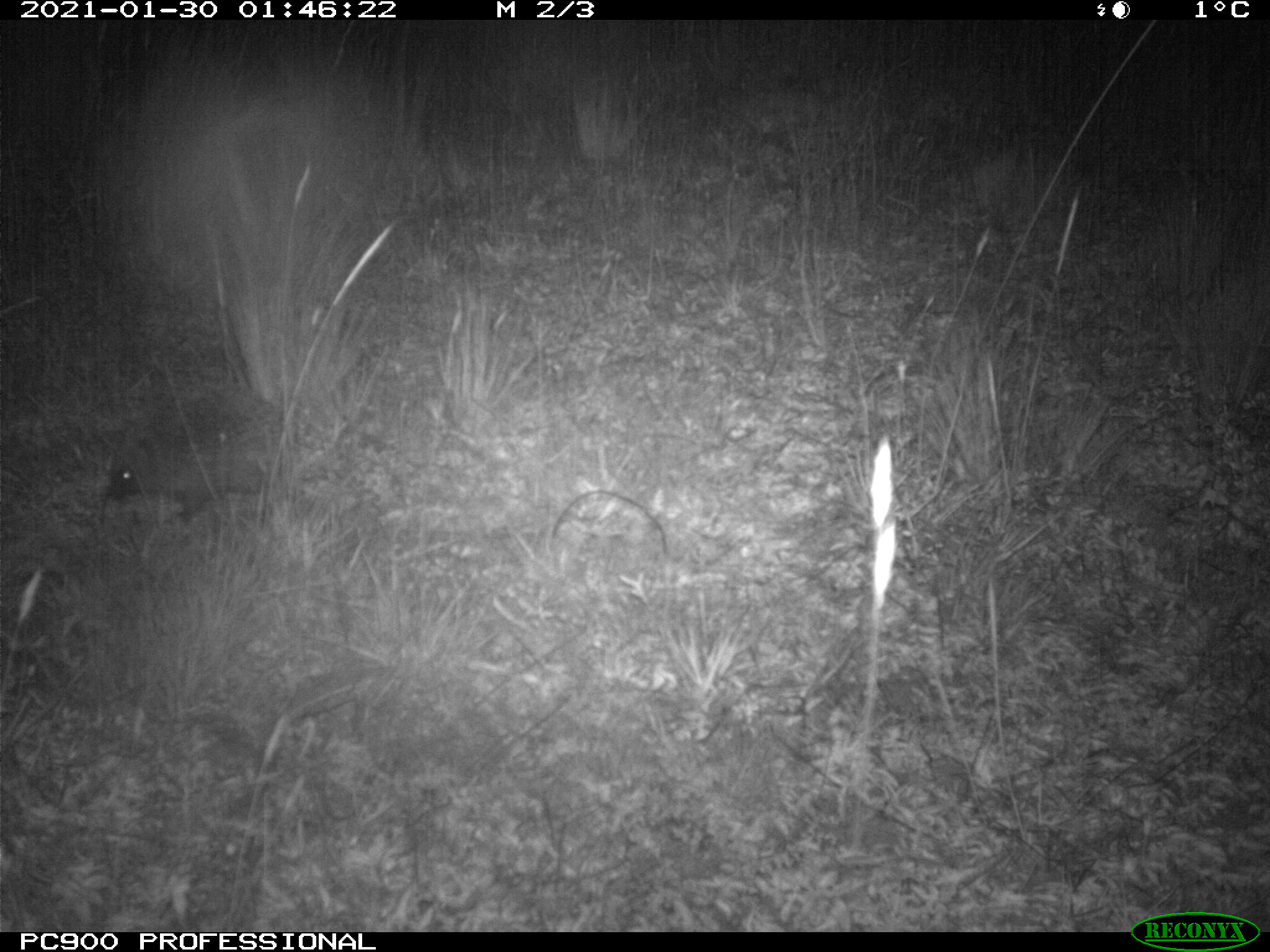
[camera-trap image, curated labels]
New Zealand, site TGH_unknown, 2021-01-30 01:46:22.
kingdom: Animalia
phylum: Chordata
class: Mammalia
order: Eulipotyphla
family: Erinaceidae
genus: Erinaceus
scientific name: Erinaceus europaeus europaeus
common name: european hedgehog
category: hedgehog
Hedgehog (european hedgehog) (Erinaceus europaeus europaeus).